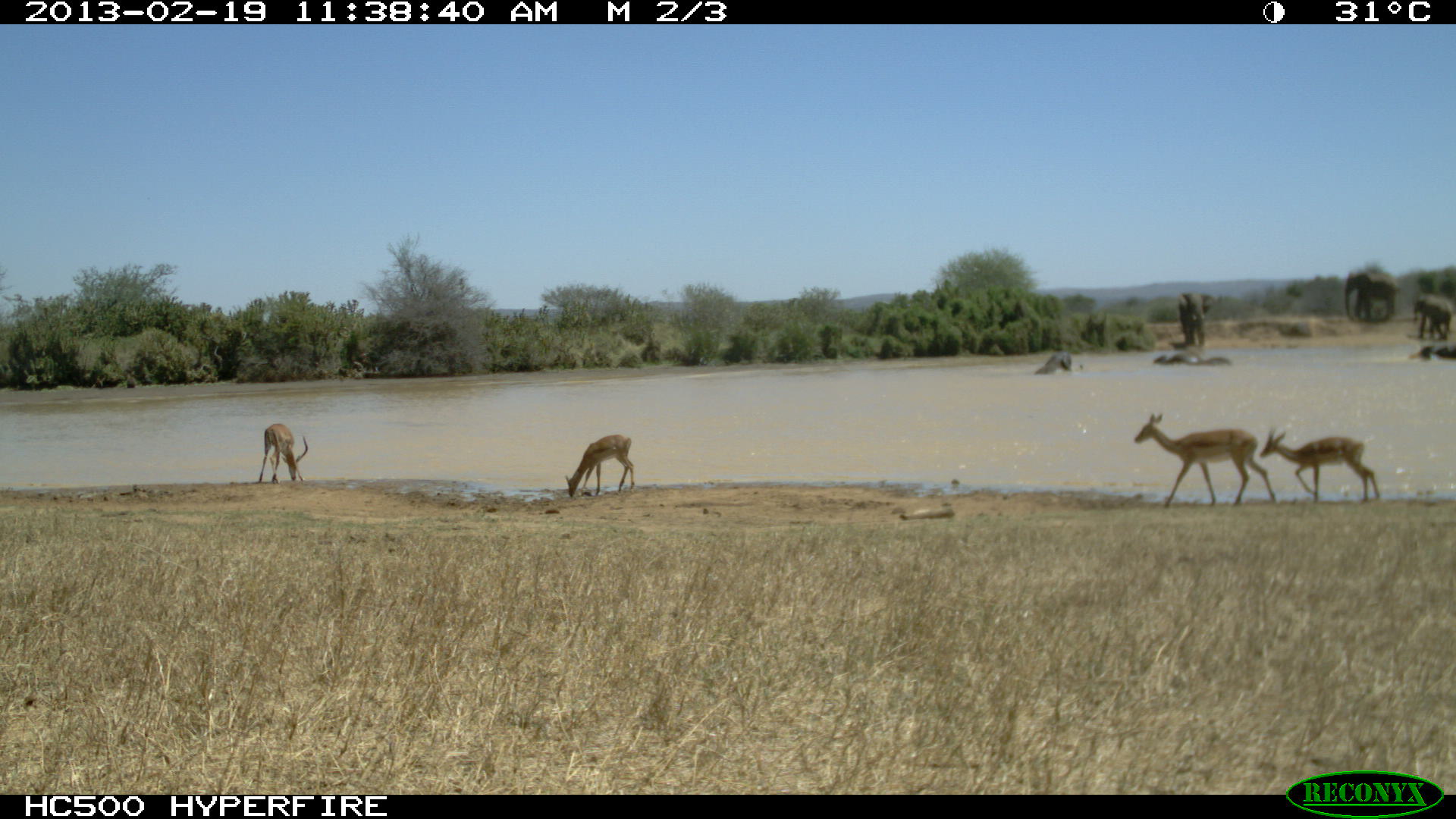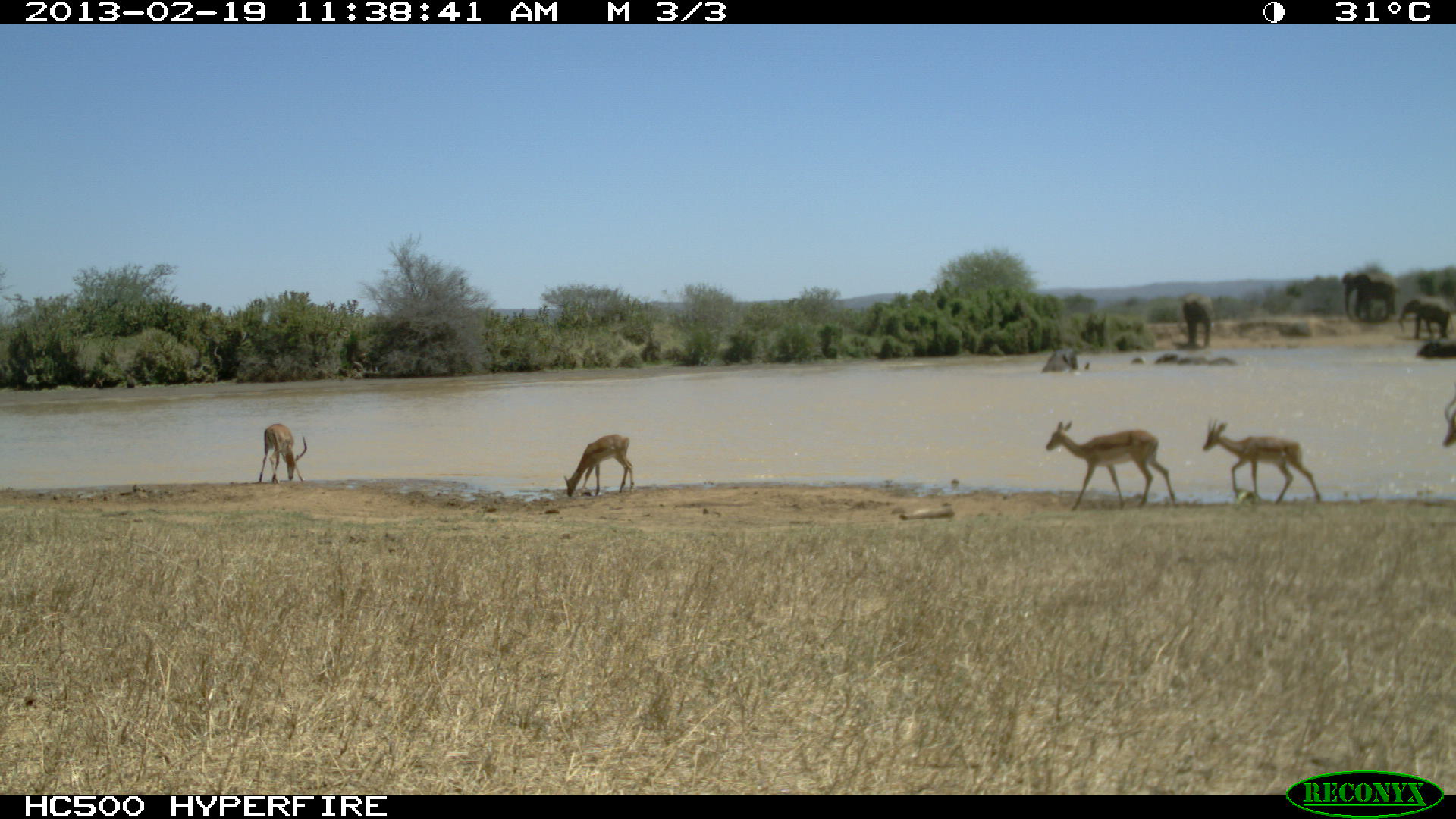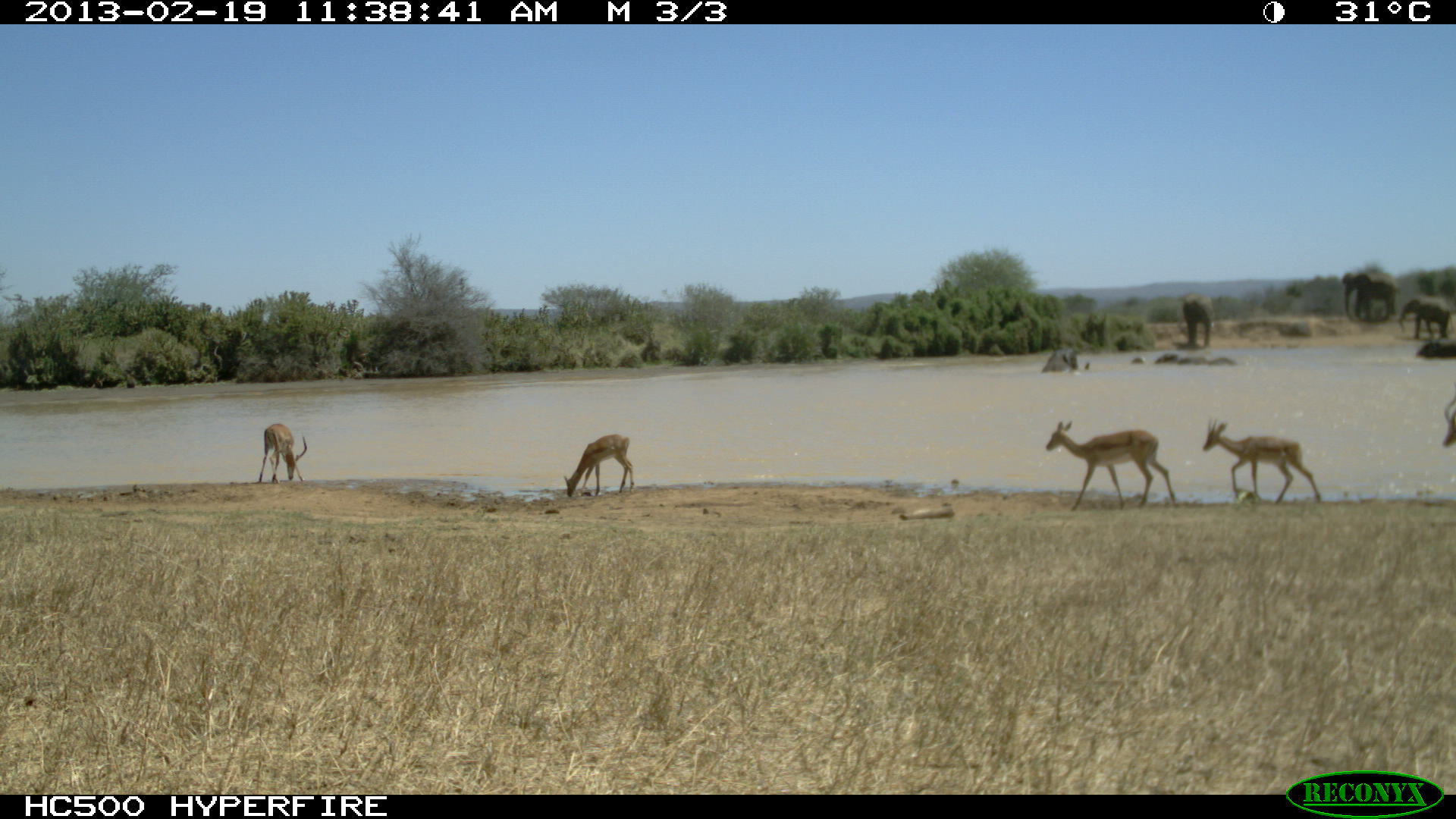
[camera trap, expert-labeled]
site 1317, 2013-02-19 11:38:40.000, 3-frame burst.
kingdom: Animalia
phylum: Chordata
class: Mammalia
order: Artiodactyla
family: Bovidae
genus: Aepyceros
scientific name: Aepyceros melampus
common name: impala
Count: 2.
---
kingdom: Animalia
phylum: Chordata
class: Mammalia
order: Proboscidea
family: Elephantidae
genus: Loxodonta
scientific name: Loxodonta africana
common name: african bush elephant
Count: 8.